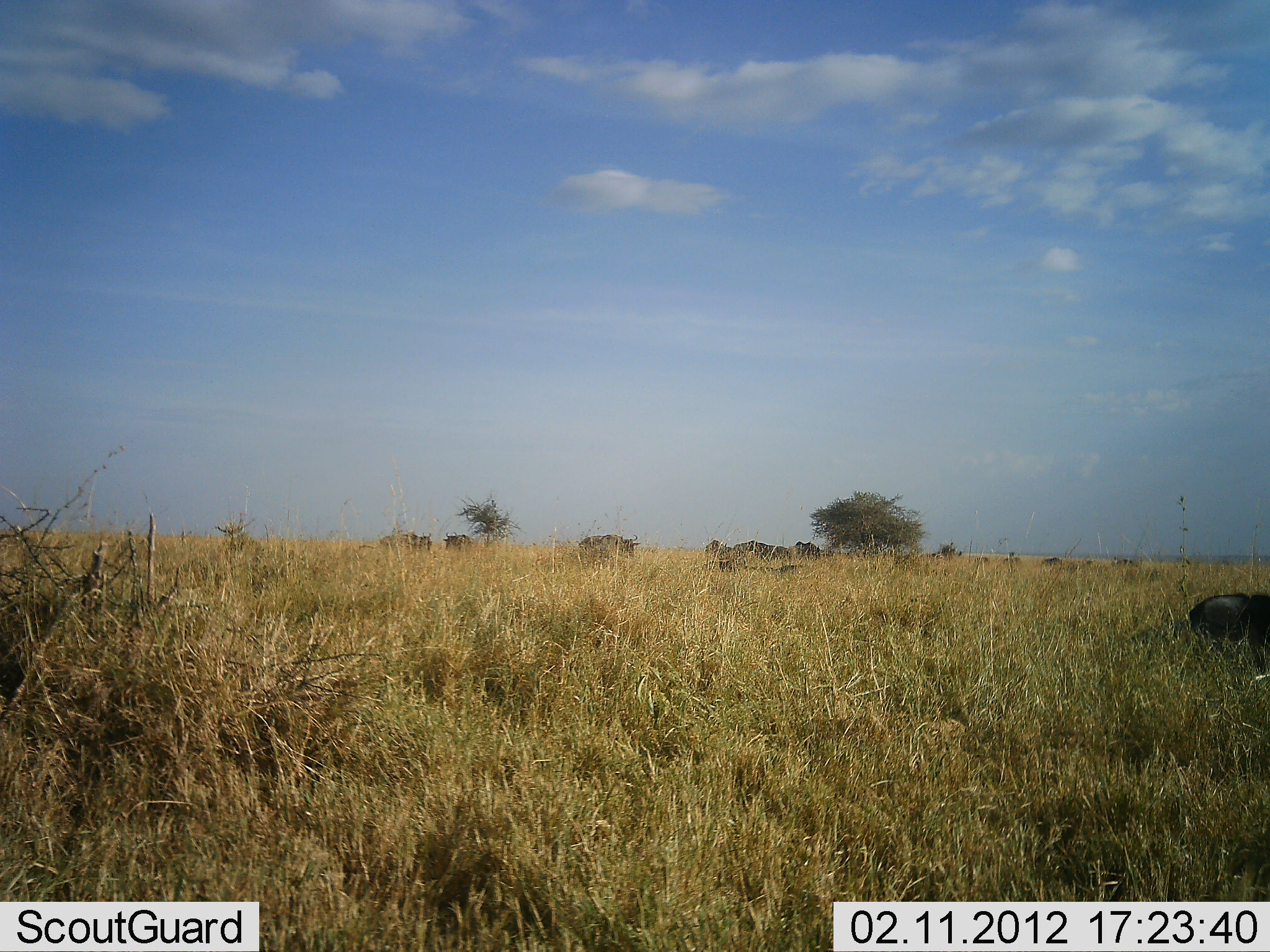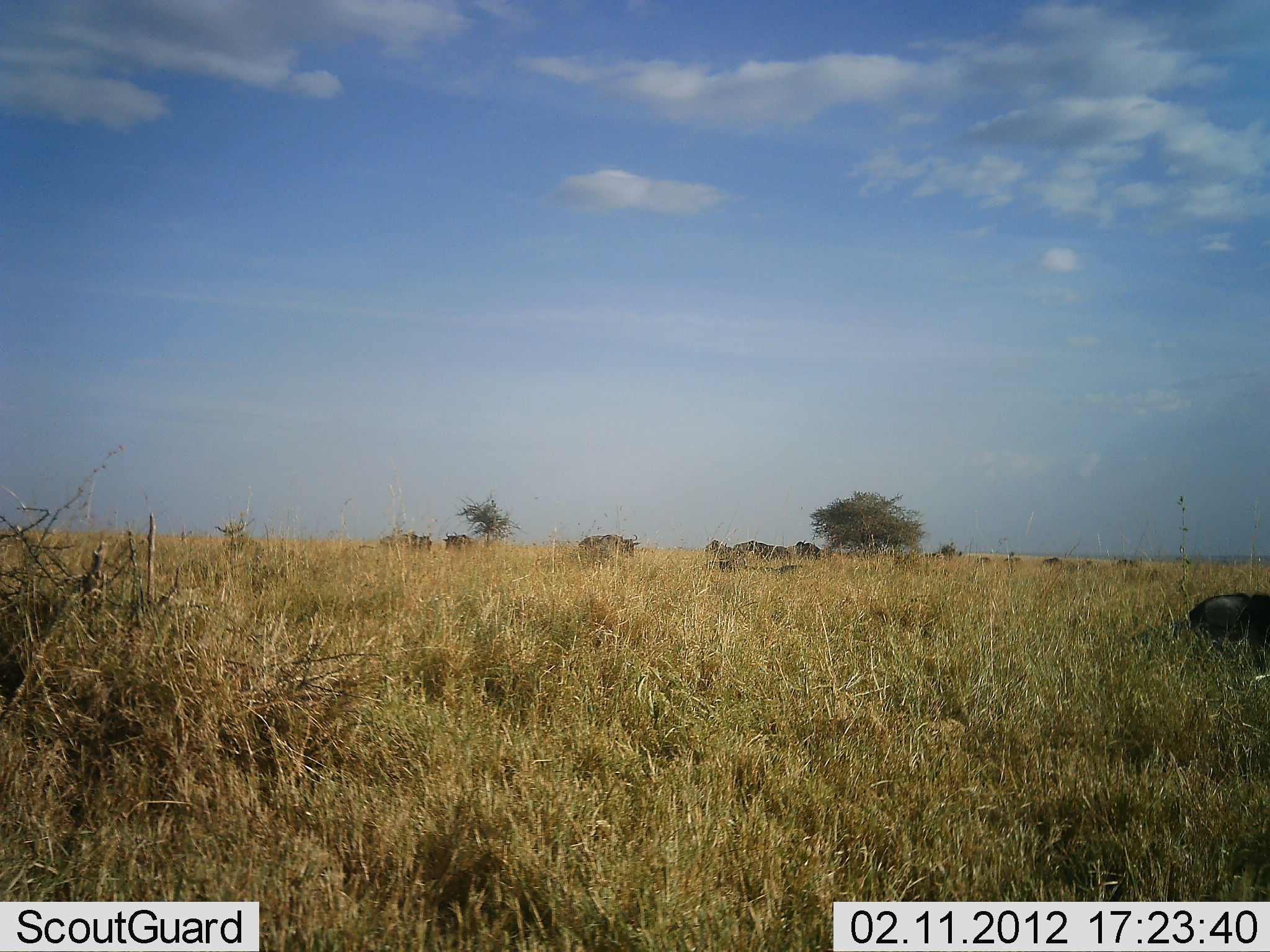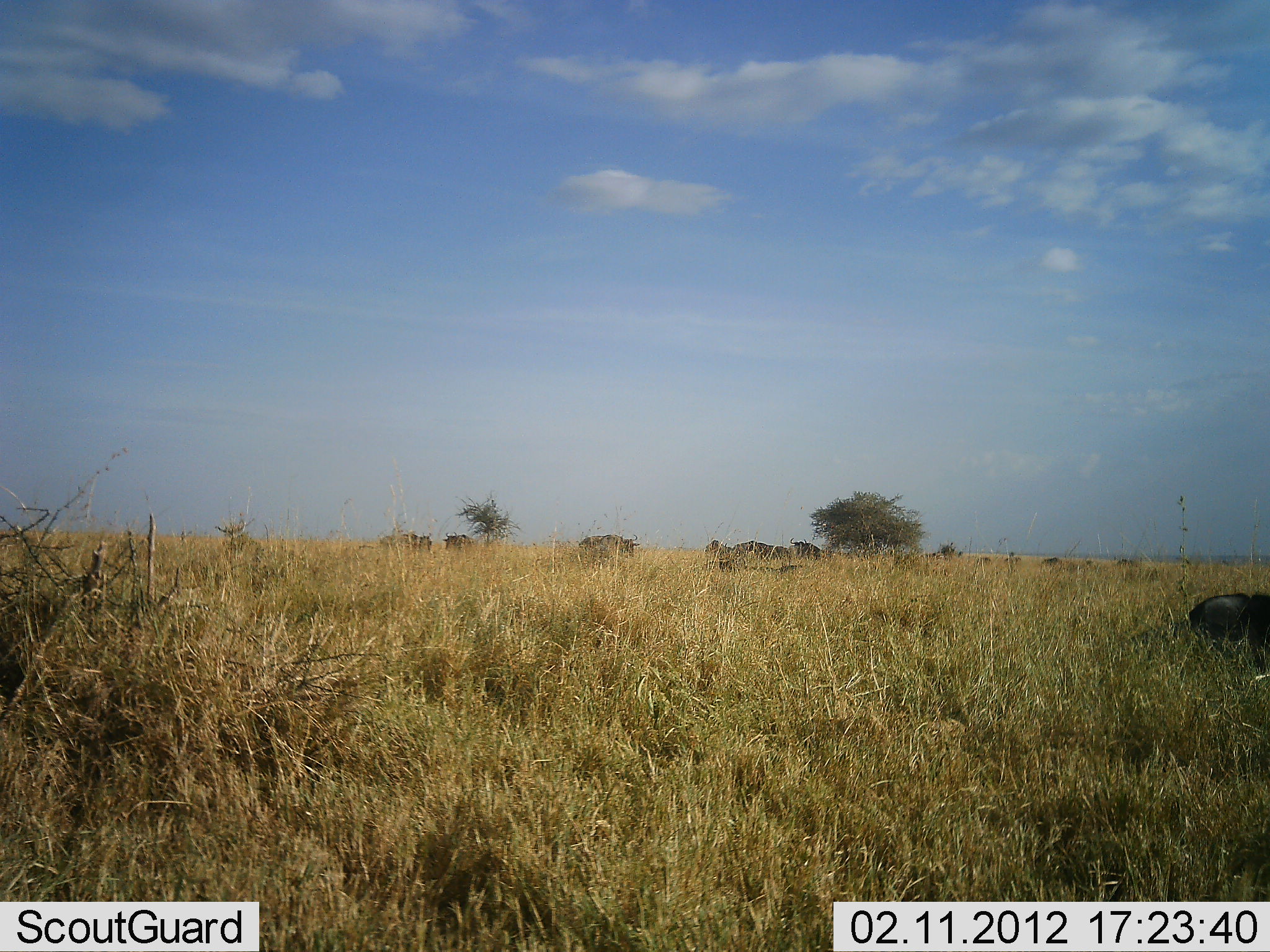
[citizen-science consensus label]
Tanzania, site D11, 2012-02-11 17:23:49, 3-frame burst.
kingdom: Animalia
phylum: Chordata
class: Mammalia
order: Artiodactyla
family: Bovidae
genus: Connochaetes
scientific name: Connochaetes taurinus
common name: blue wildebeest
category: wildebeest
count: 10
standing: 65%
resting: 41%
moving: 18%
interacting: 0%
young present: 0%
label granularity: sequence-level